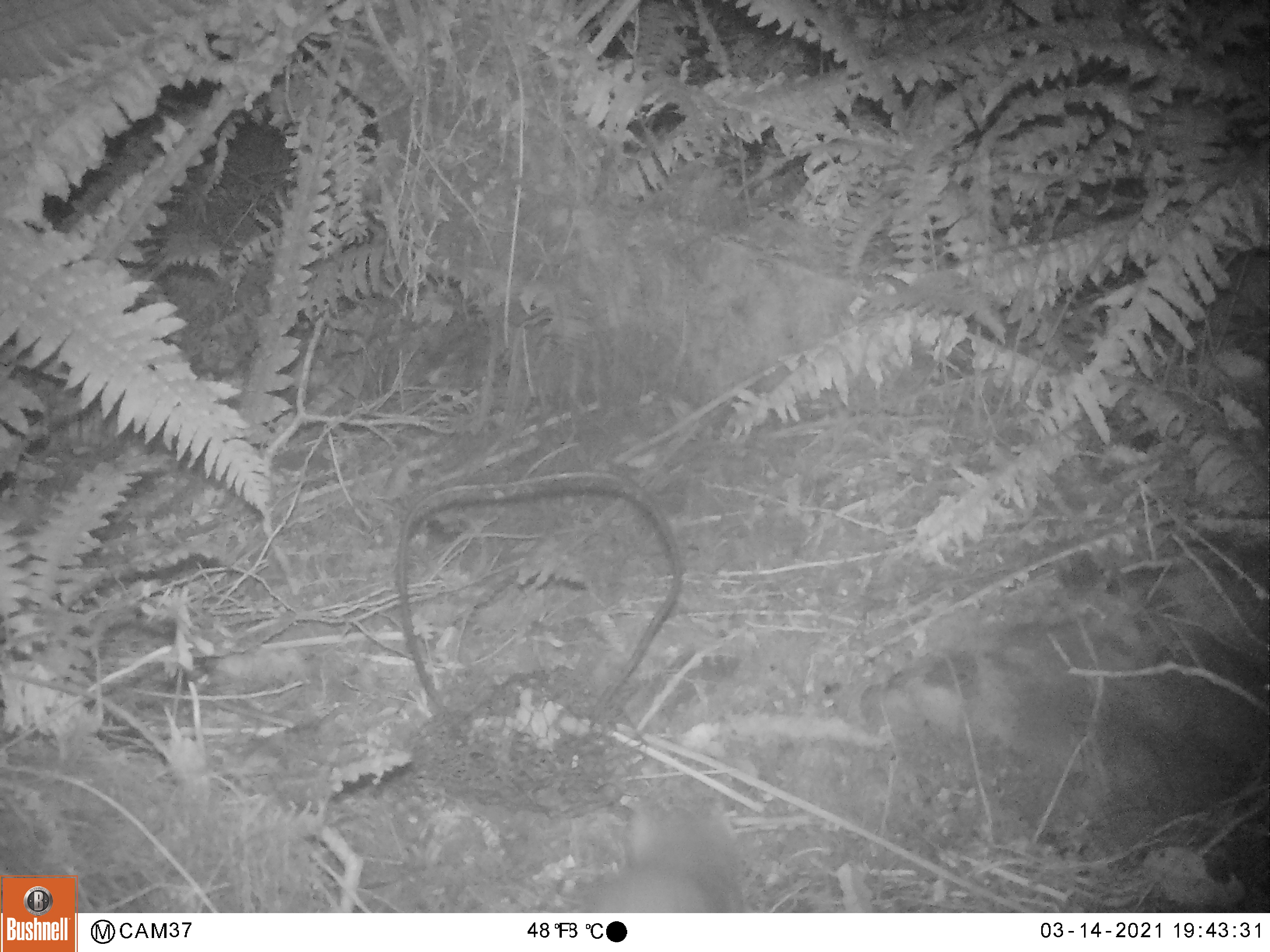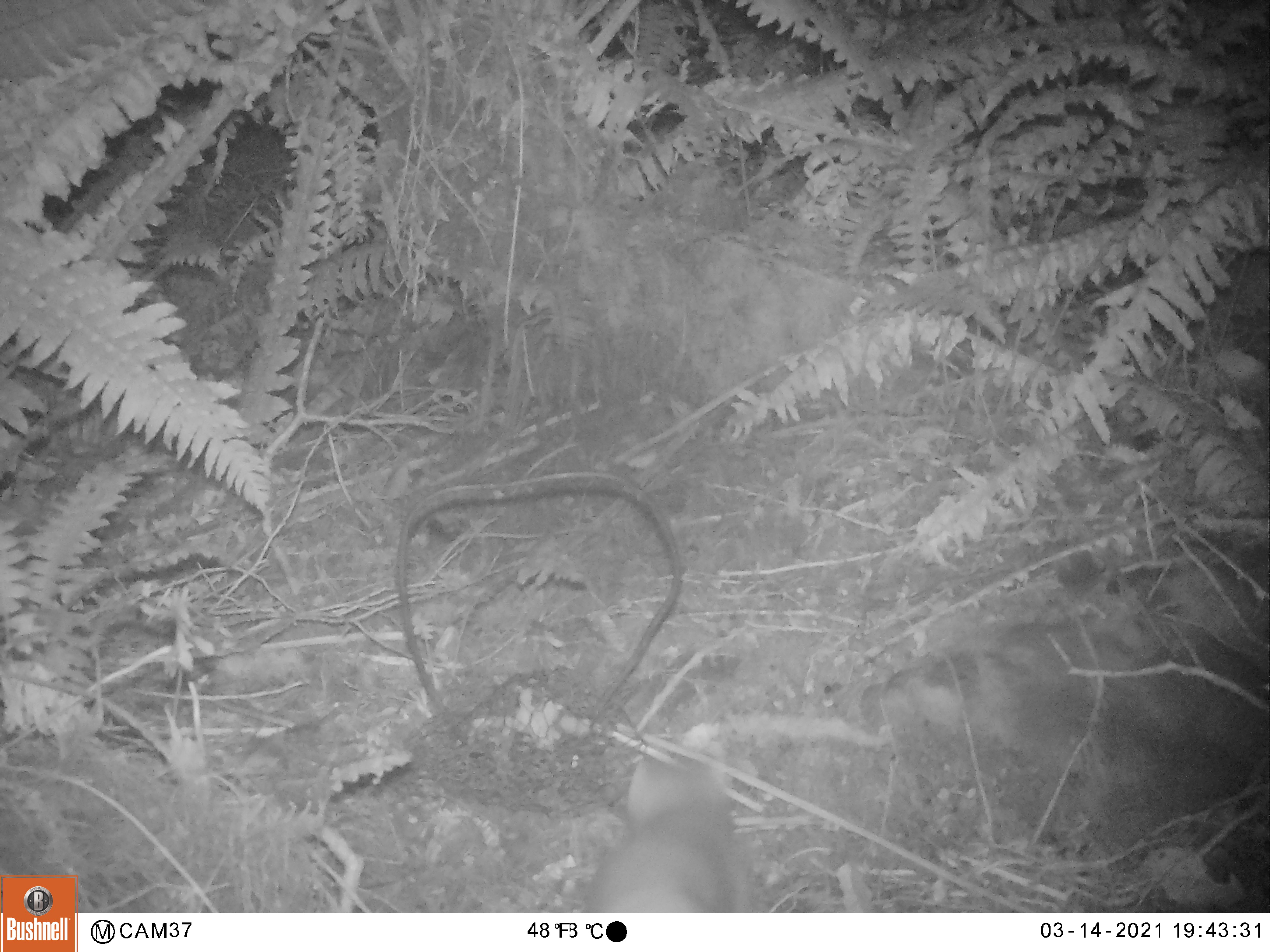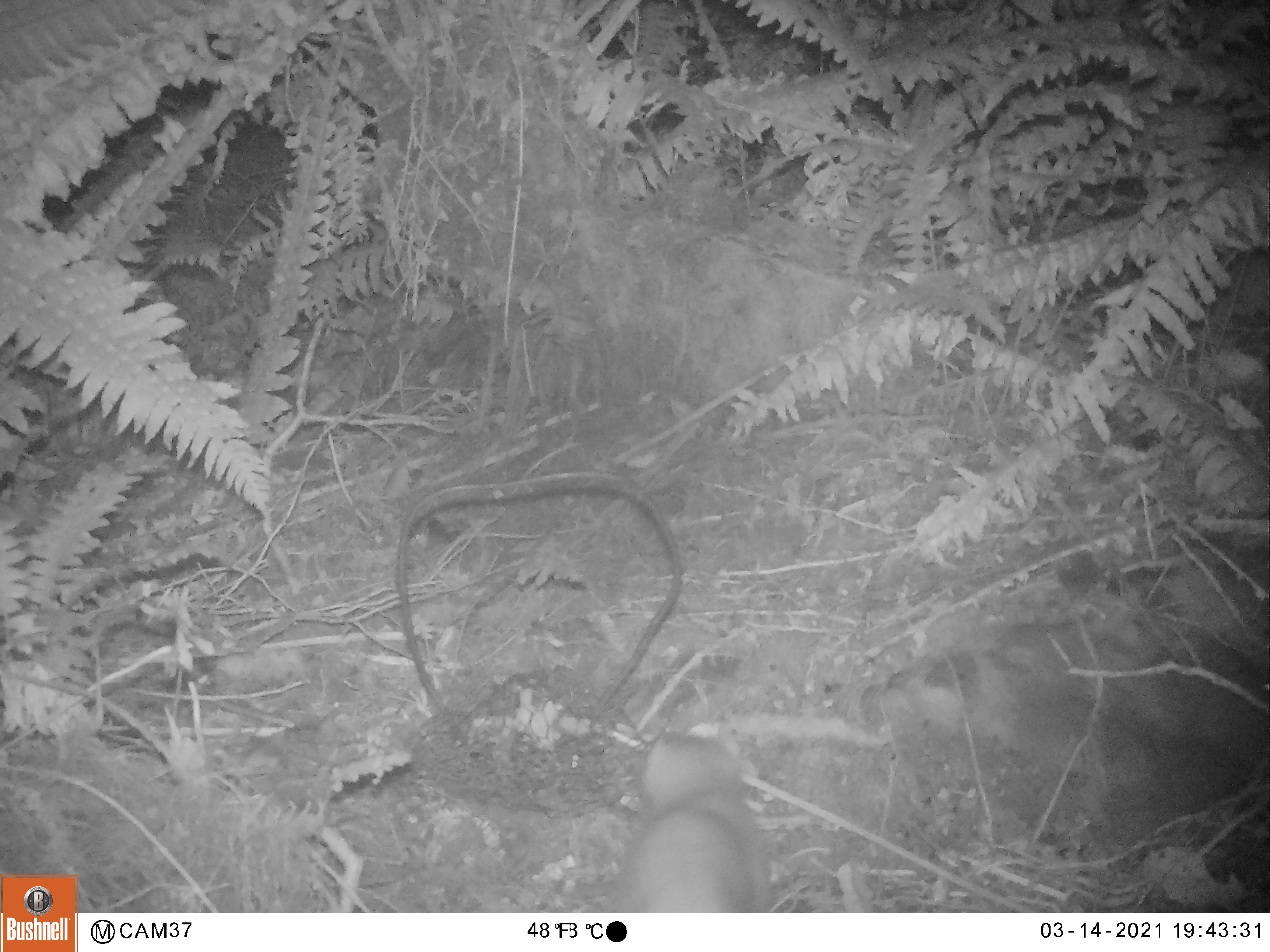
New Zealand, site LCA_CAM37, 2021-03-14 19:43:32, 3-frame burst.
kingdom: Animalia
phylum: Chordata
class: Mammalia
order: Carnivora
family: Mustelidae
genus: Mustela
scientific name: Mustela erminea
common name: stoat